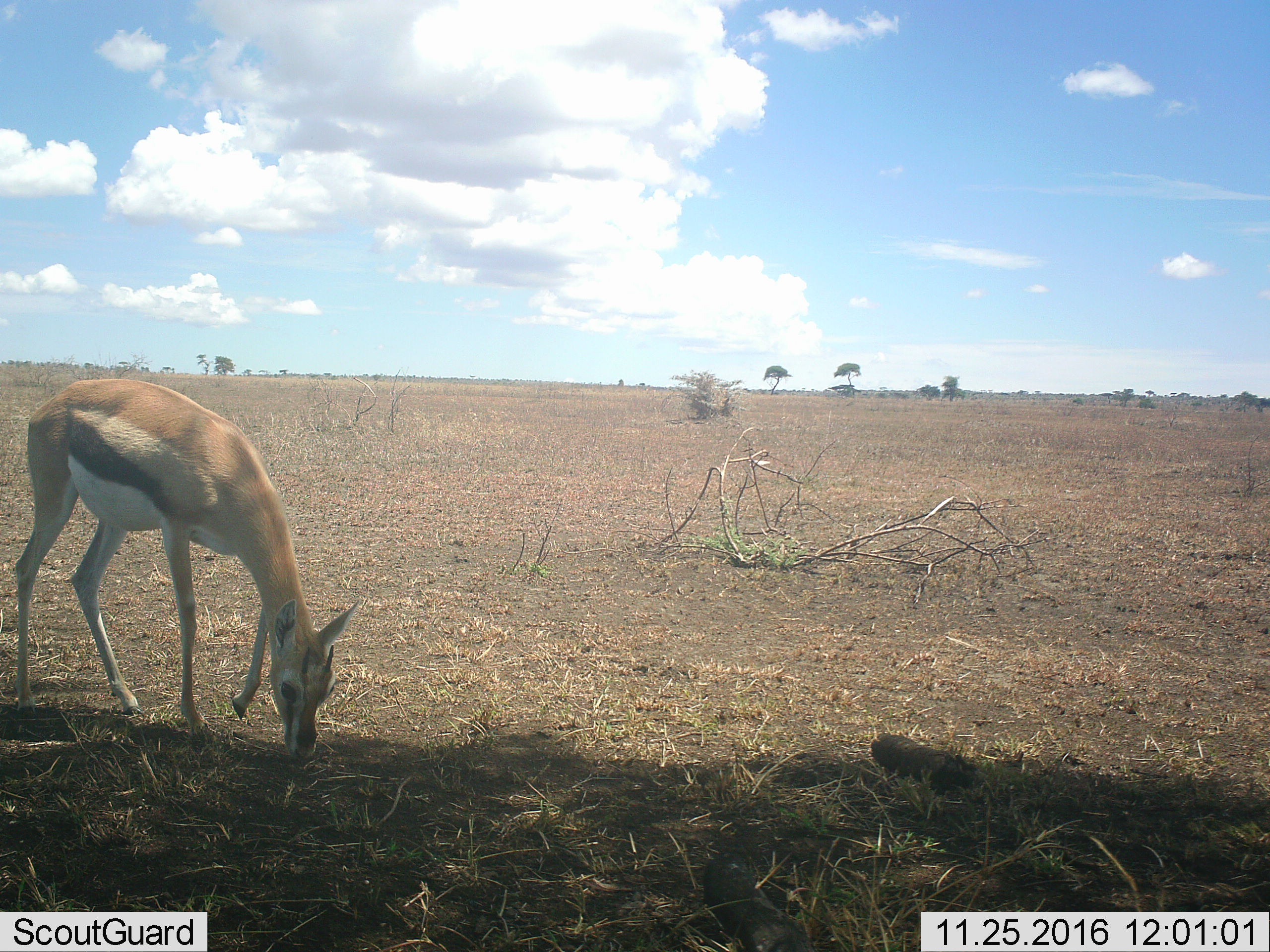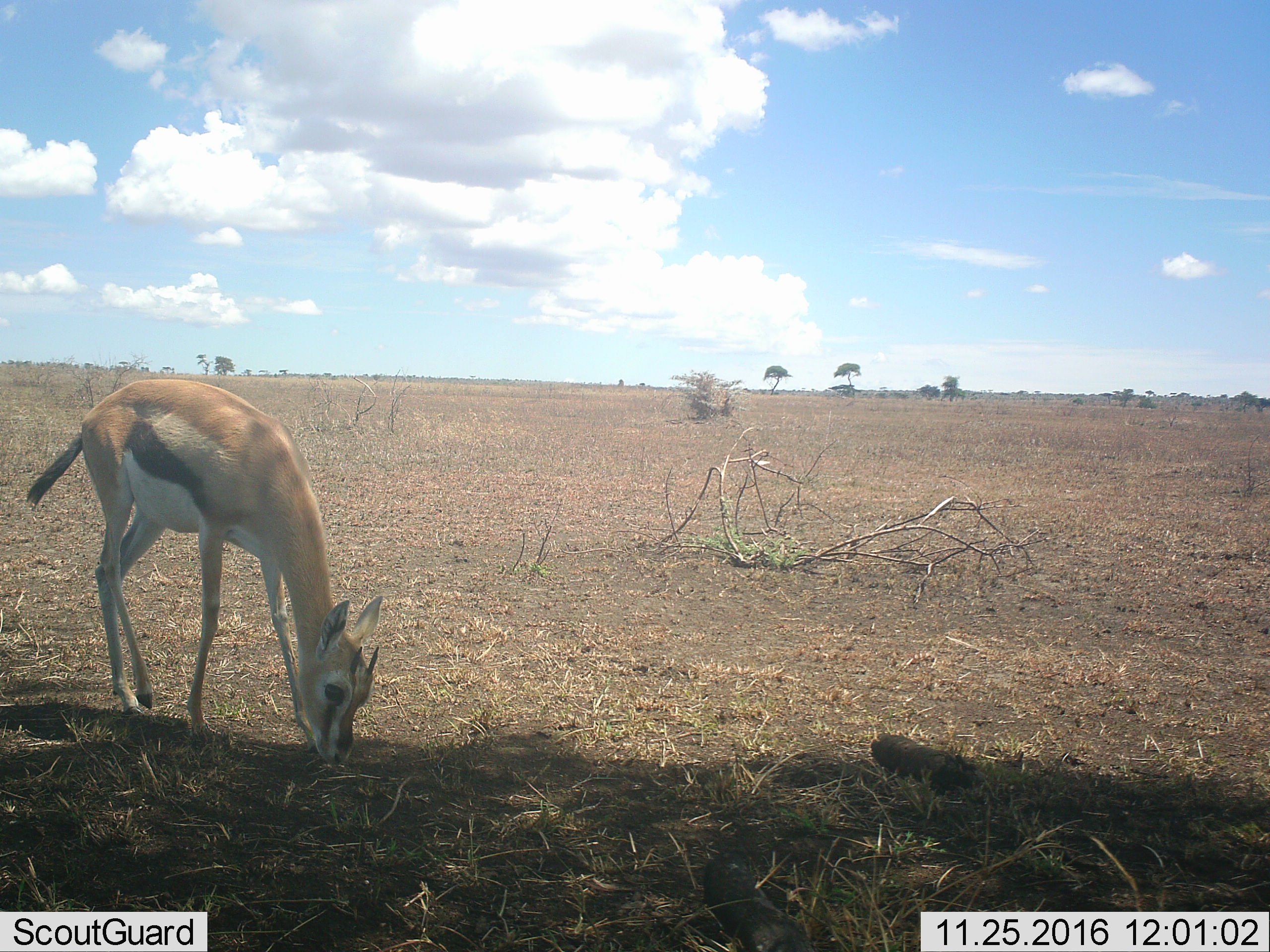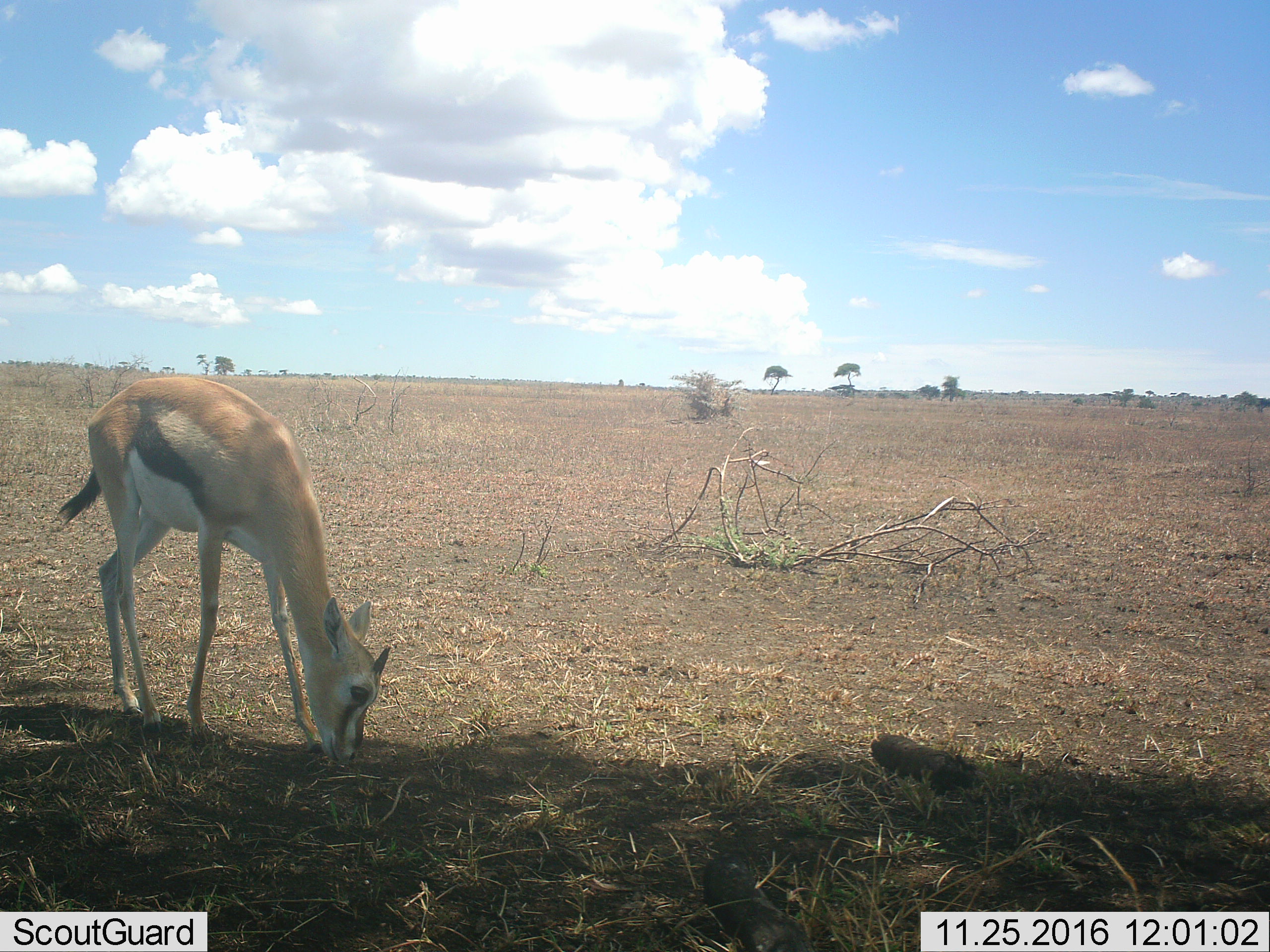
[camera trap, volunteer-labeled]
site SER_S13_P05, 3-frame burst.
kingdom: Animalia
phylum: Chordata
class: Mammalia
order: Artiodactyla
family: Bovidae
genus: Eudorcas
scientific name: Eudorcas thomsonii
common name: thomson's gazelle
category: gazellethomsons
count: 1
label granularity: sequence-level